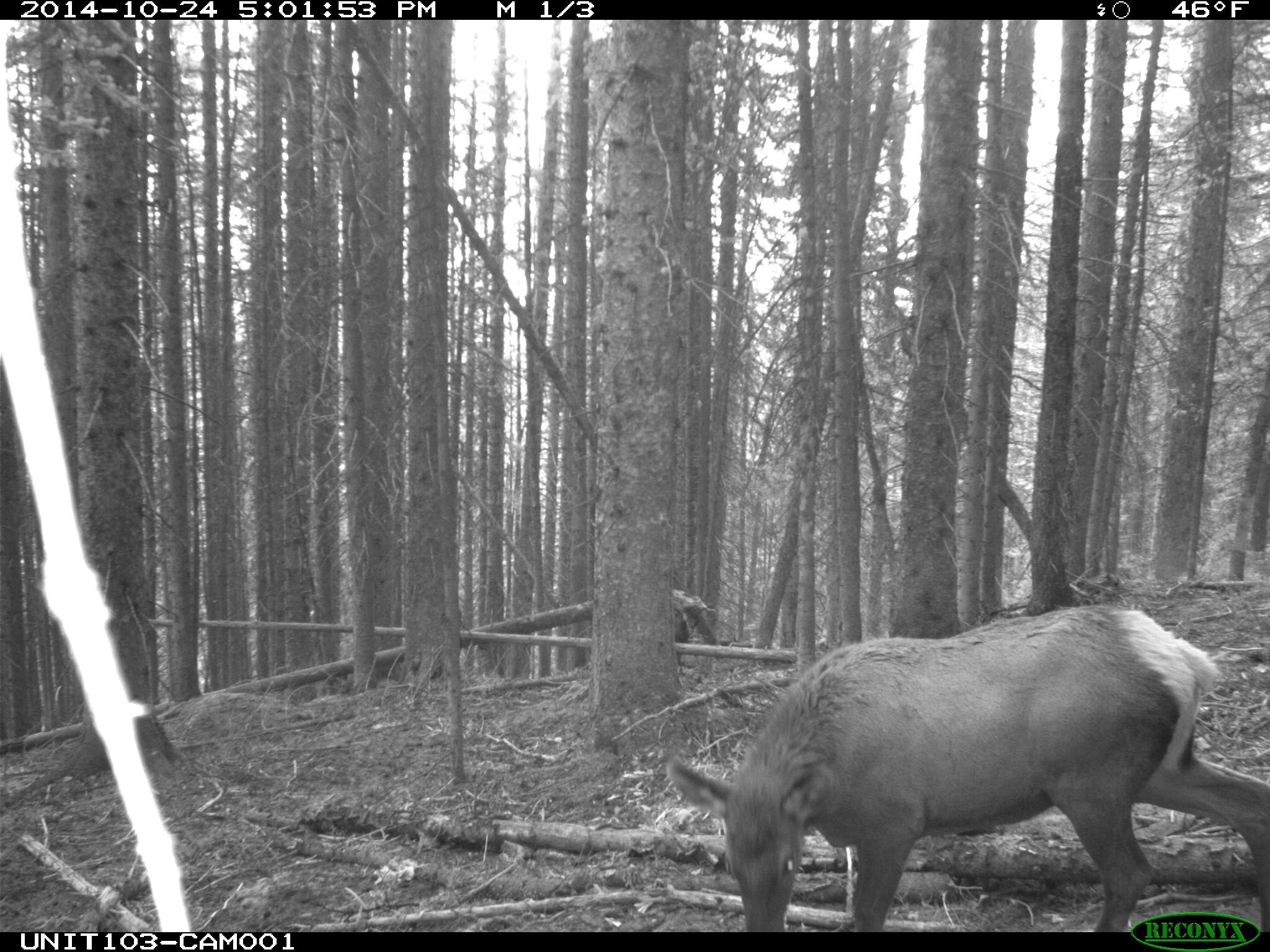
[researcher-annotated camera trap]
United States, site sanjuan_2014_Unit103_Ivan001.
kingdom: Animalia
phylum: Chordata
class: Mammalia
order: Artiodactyla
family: Cervidae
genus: Cervus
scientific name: Cervus elaphus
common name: red deer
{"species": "Cervus elaphus (red deer)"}